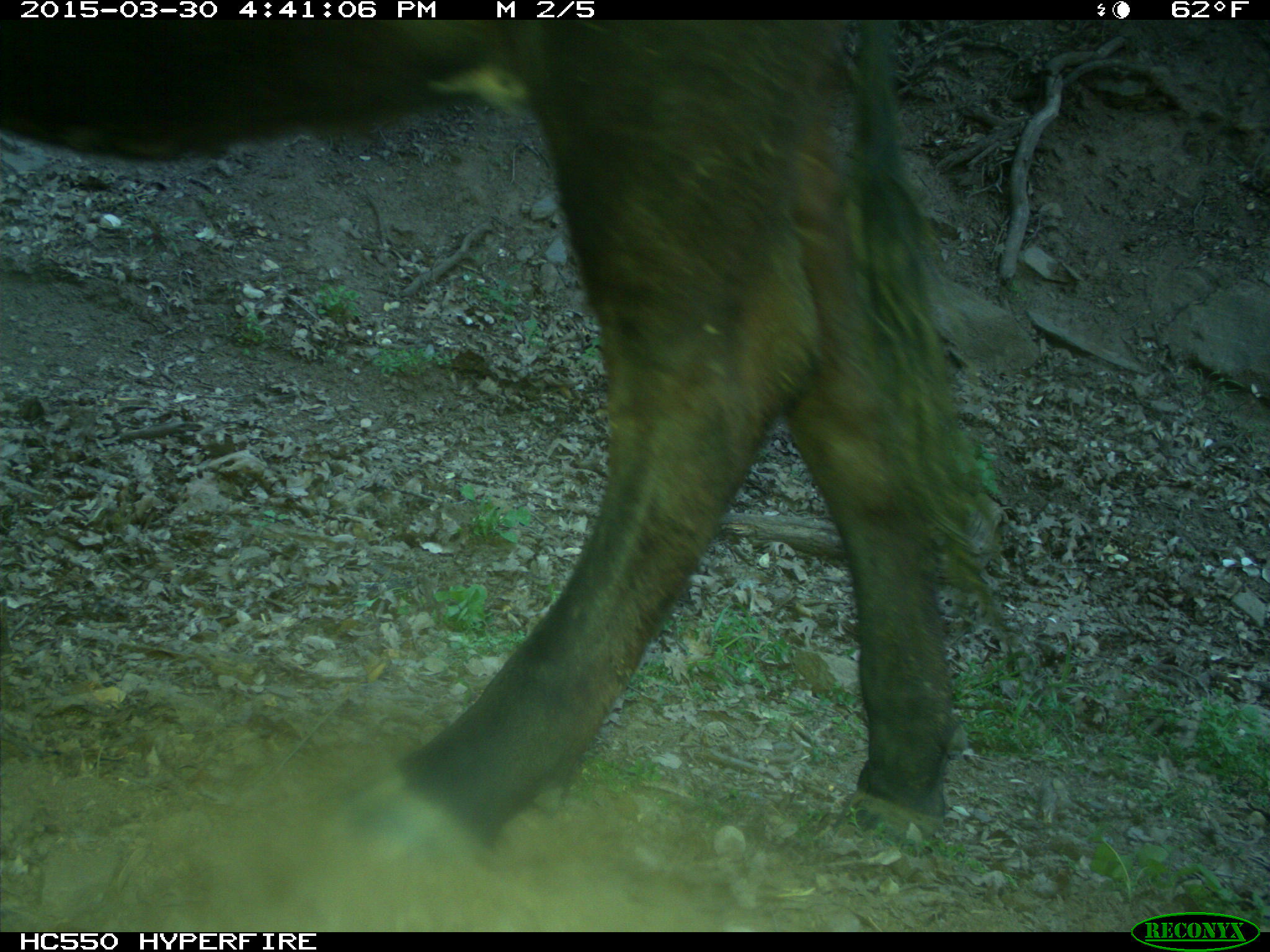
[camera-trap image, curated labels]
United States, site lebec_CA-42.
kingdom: Animalia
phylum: Chordata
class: Mammalia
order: Artiodactyla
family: Bovidae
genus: Bos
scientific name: Bos taurus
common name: domestic cow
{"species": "Bos taurus (domestic cow)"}